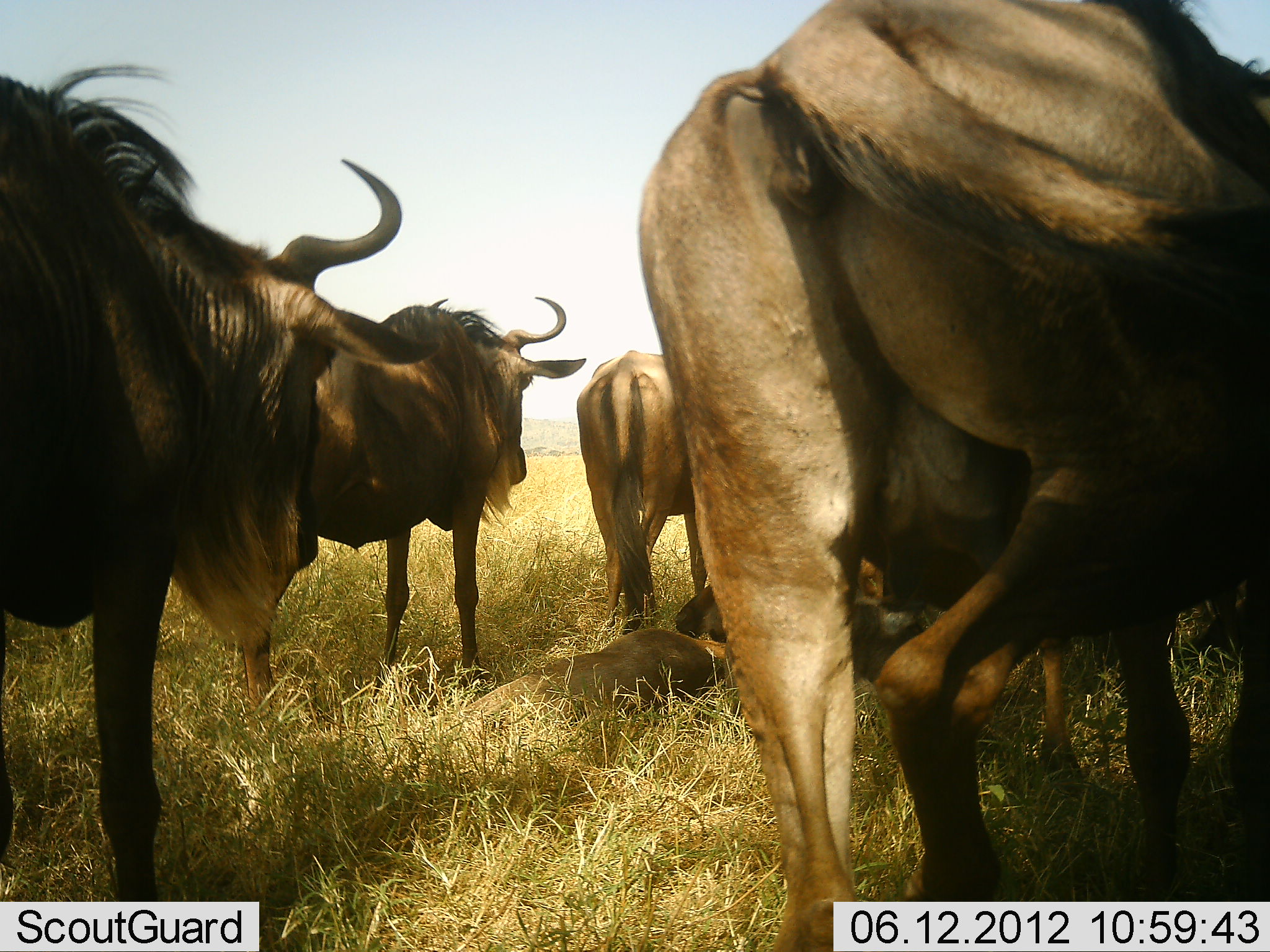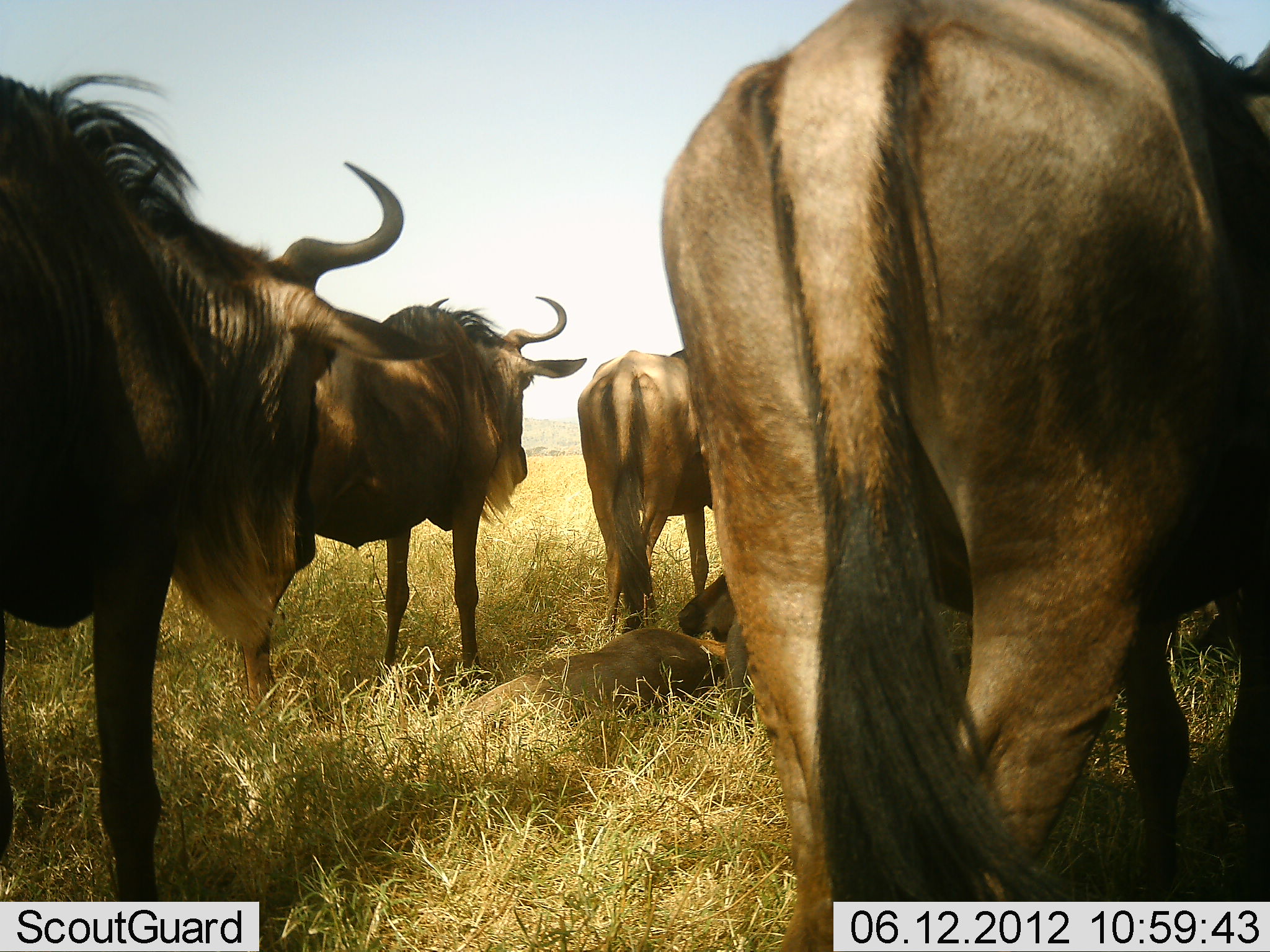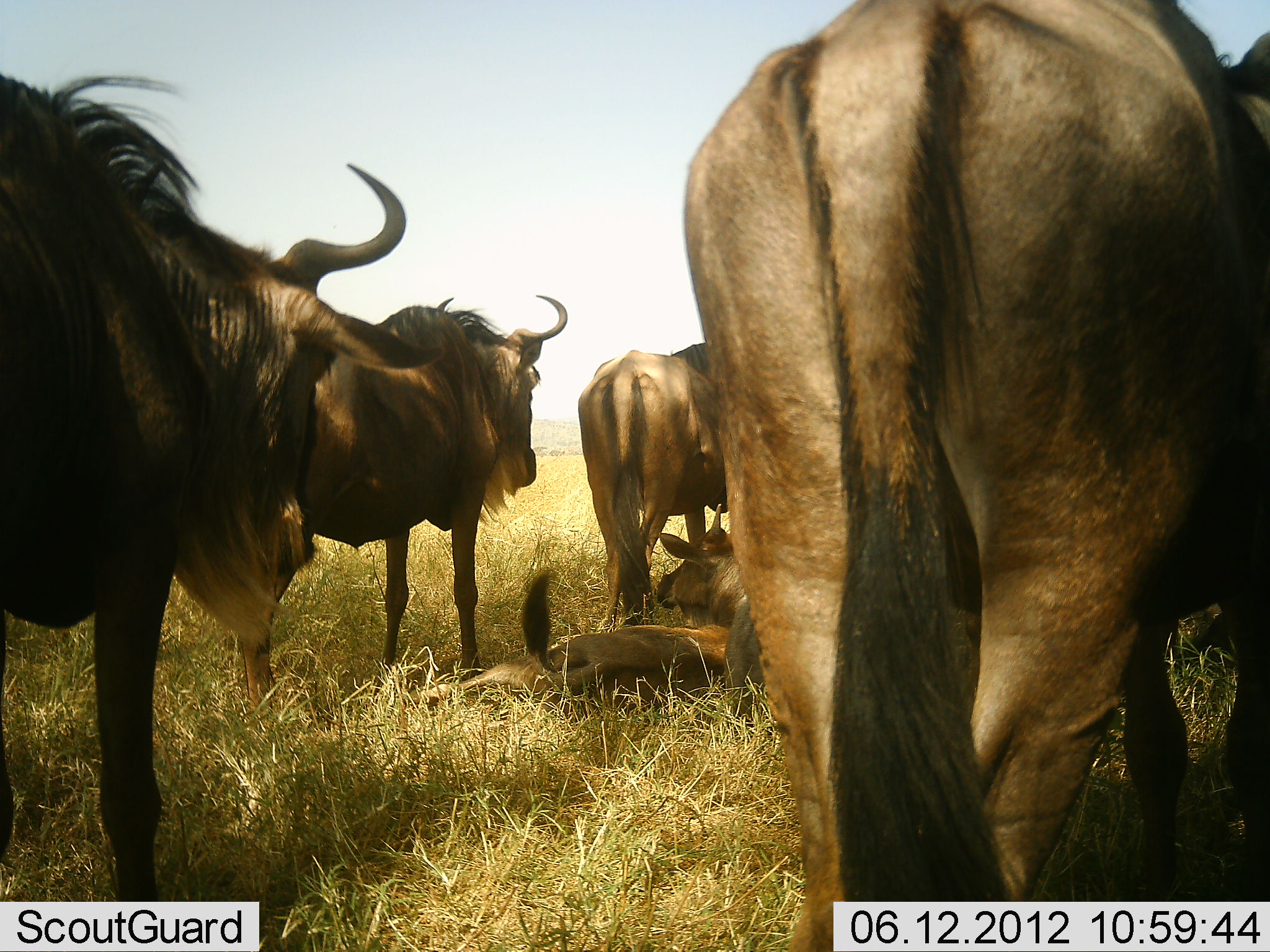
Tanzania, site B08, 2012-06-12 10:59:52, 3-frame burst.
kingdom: Animalia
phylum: Chordata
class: Mammalia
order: Artiodactyla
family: Bovidae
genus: Connochaetes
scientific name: Connochaetes taurinus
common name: blue wildebeest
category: wildebeest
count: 6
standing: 90%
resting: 100%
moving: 0%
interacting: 0%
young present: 40%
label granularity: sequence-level